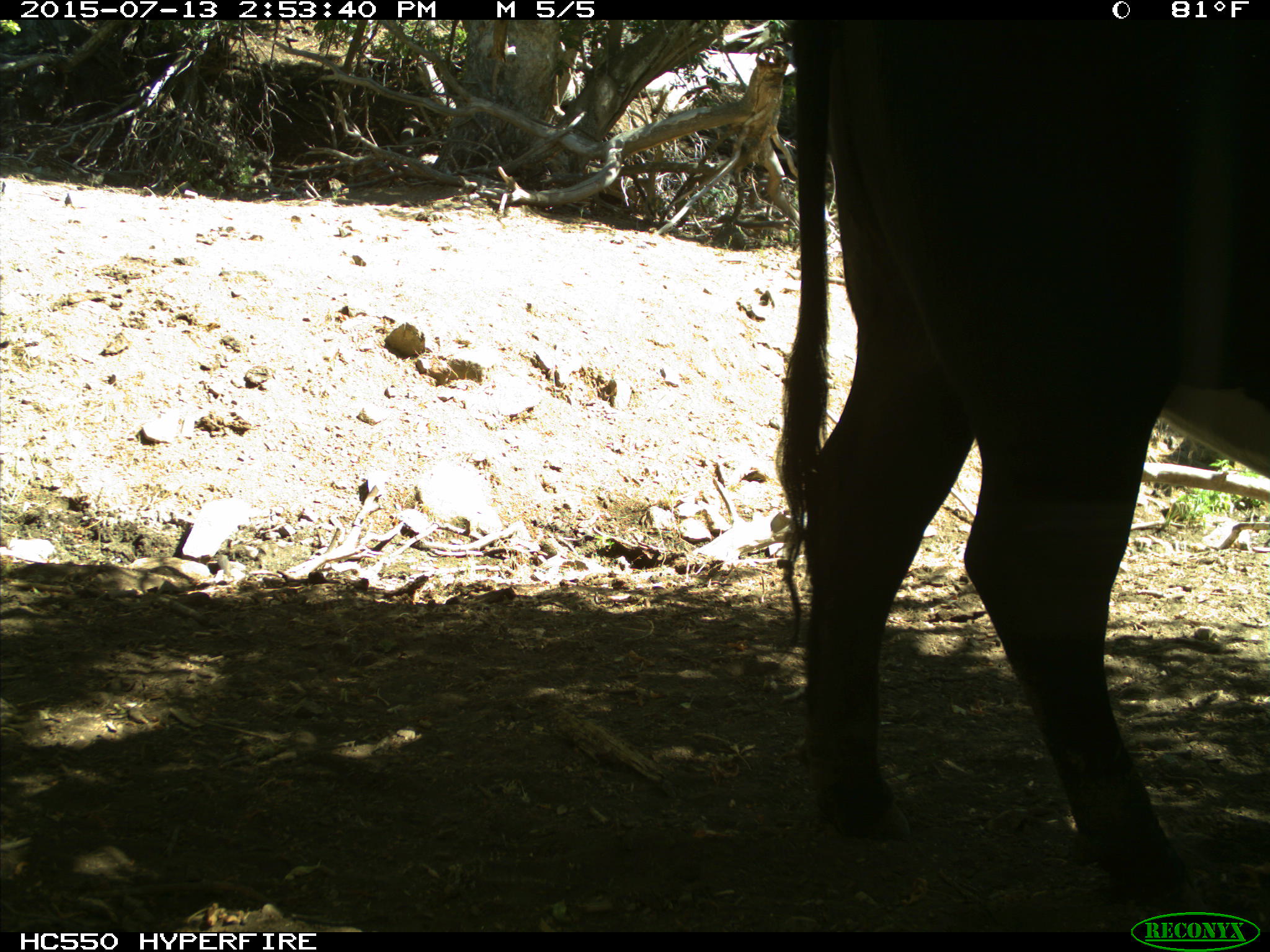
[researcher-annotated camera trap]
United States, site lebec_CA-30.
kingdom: Animalia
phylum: Chordata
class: Mammalia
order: Artiodactyla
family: Bovidae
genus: Bos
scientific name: Bos taurus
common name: domestic cow